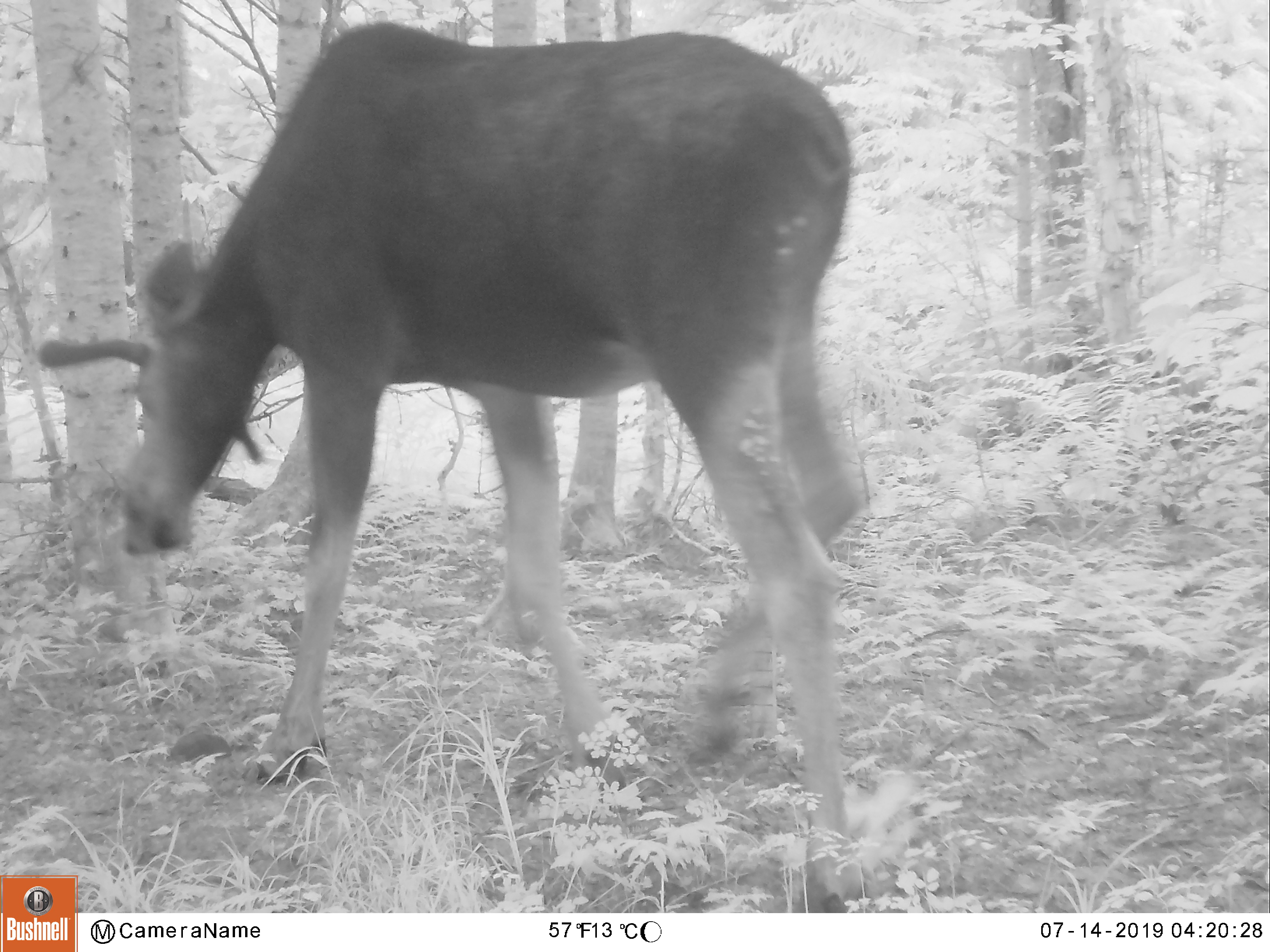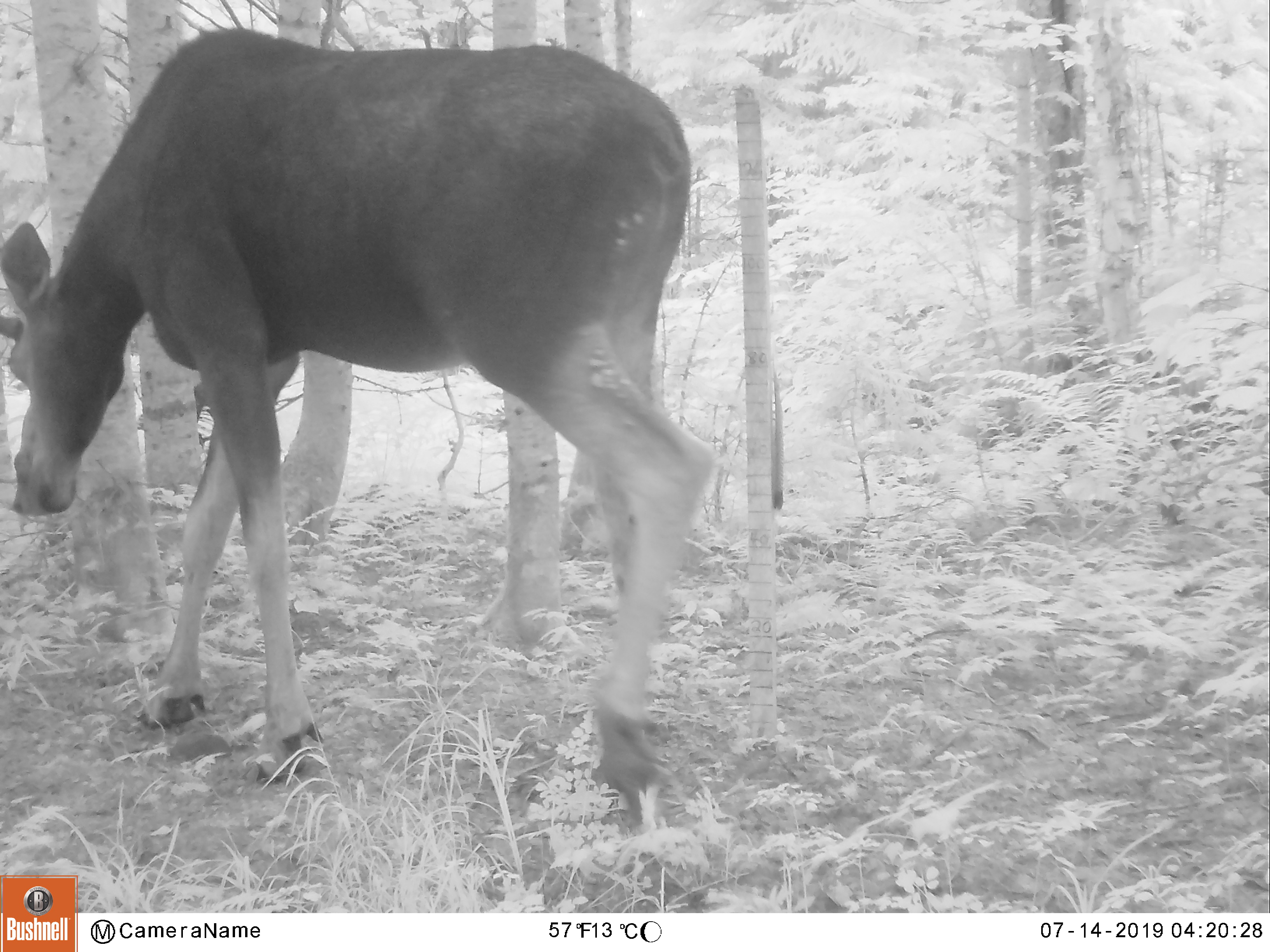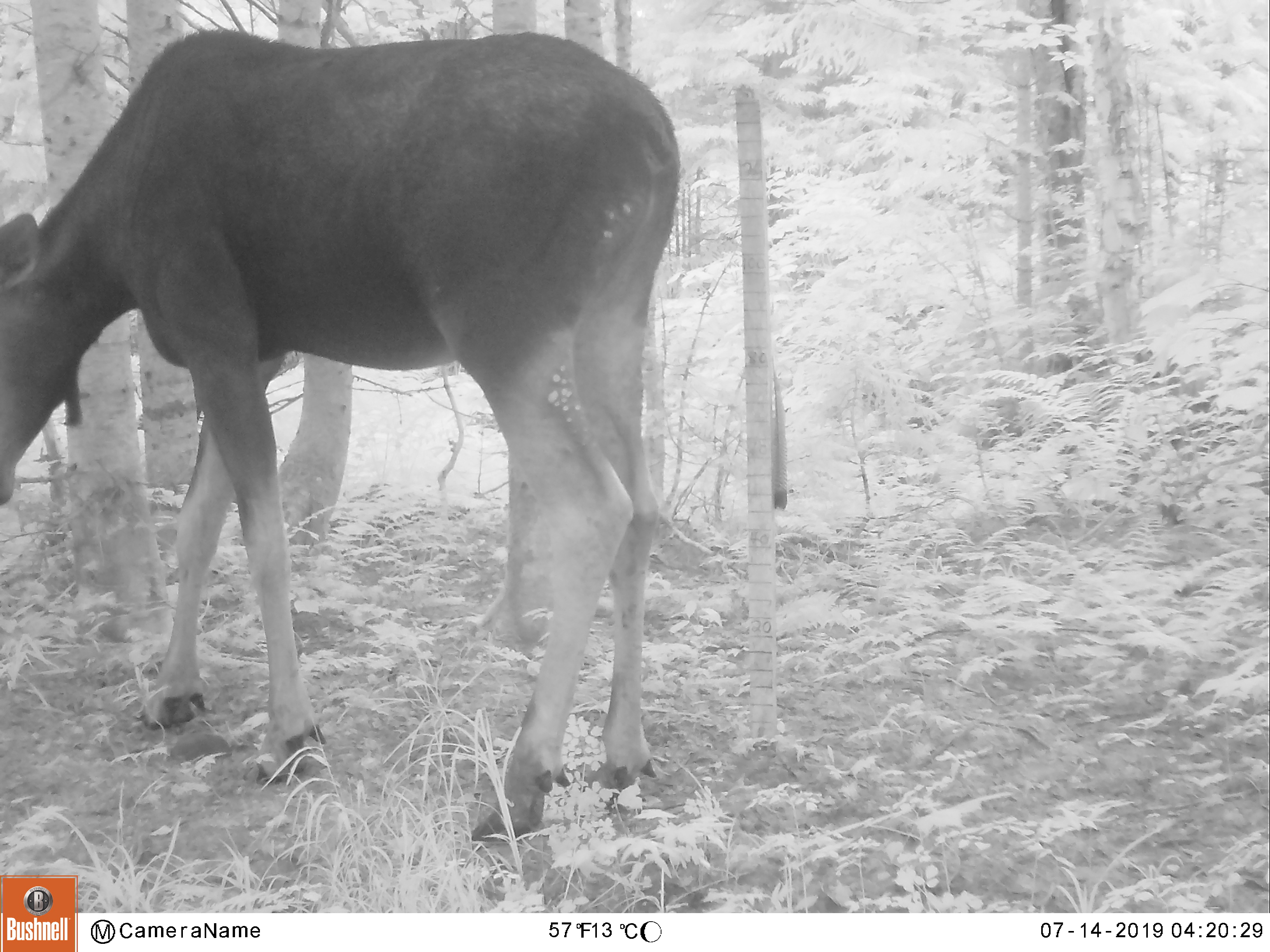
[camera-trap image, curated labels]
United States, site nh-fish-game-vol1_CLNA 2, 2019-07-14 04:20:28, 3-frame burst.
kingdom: Animalia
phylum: Chordata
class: Mammalia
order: Artiodactyla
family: Cervidae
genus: Alces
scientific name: Alces alces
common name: moose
Moose (Alces alces).